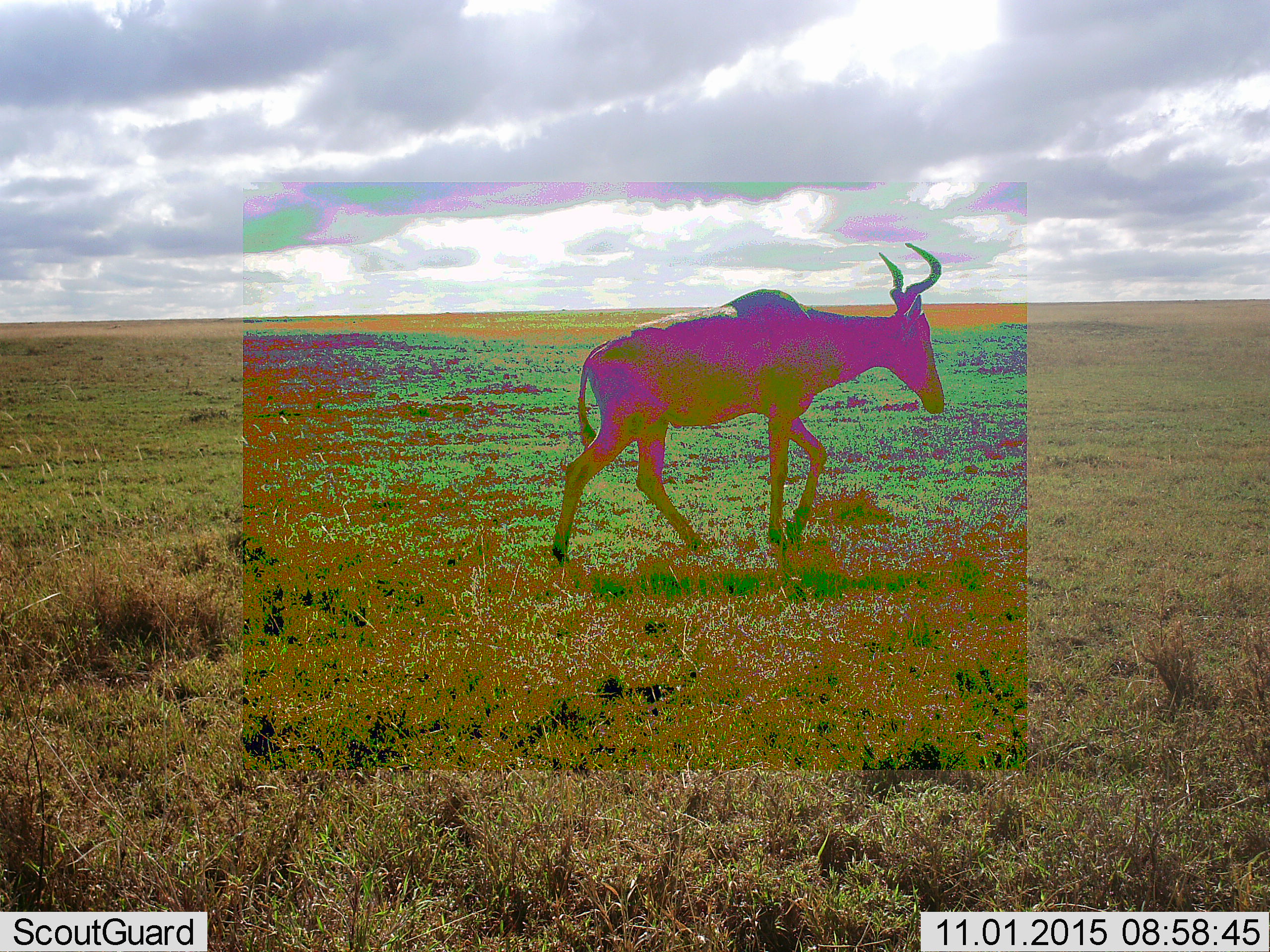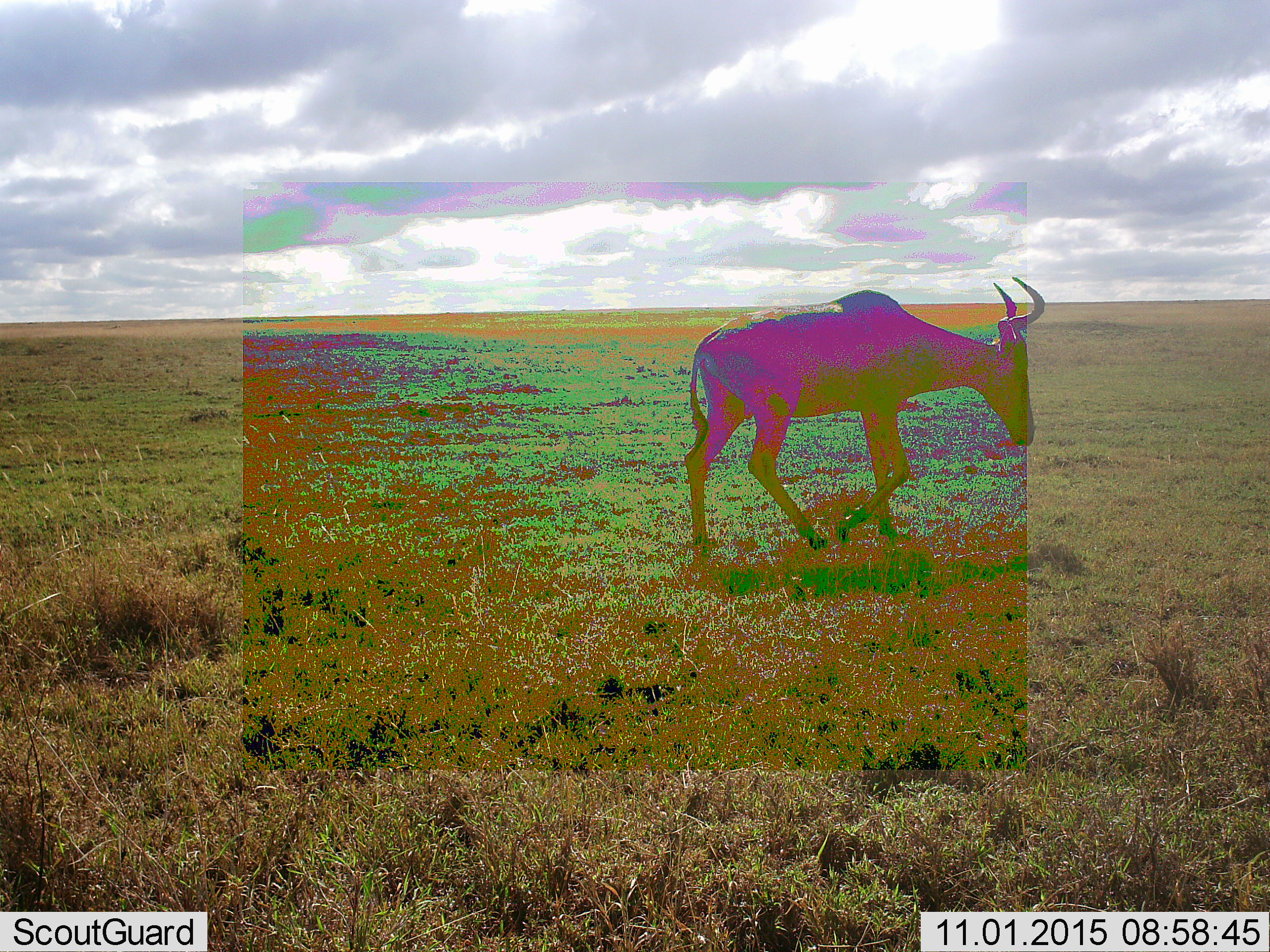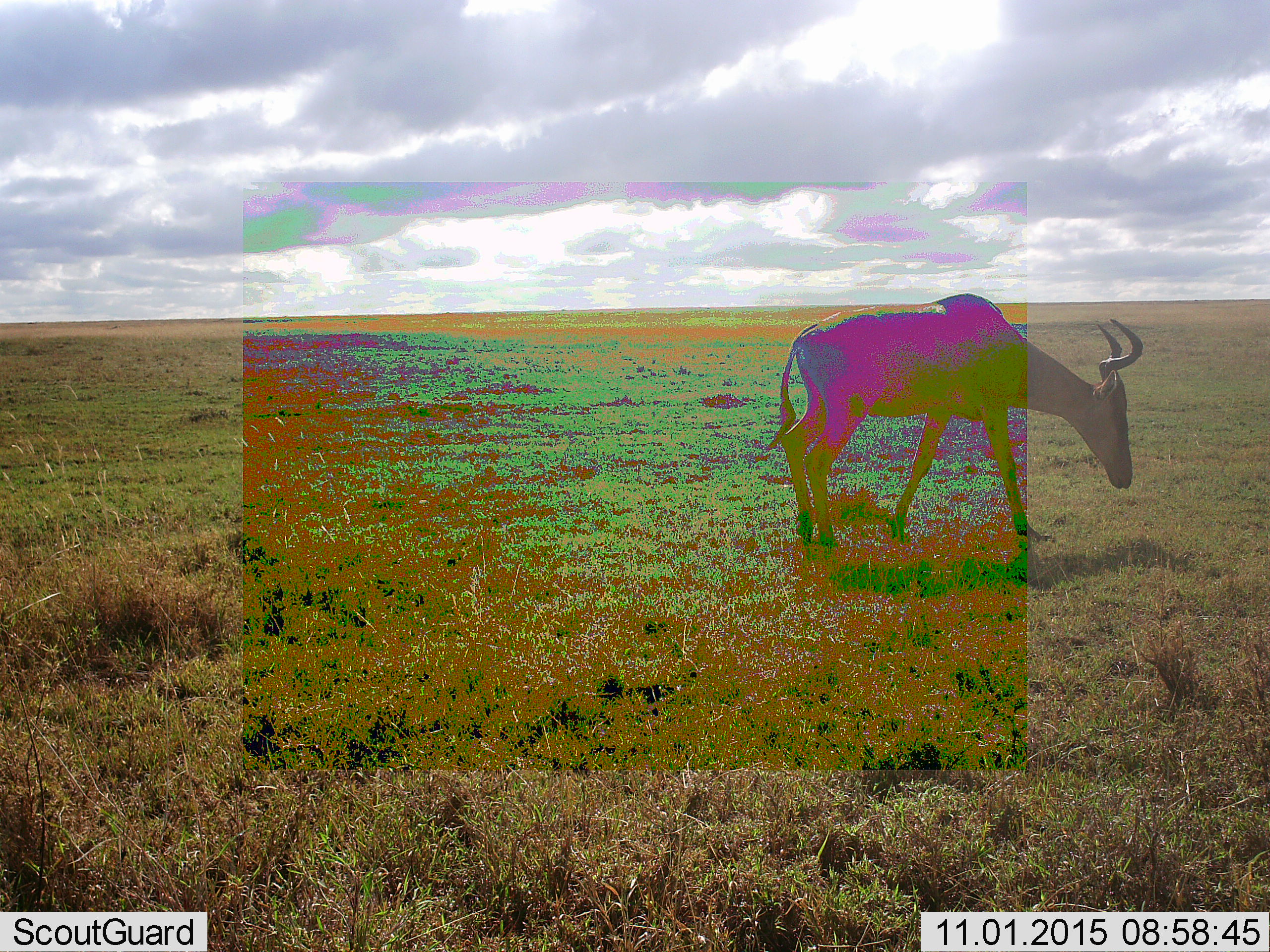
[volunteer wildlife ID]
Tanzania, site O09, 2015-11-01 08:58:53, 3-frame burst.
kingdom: Animalia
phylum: Chordata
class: Mammalia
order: Artiodactyla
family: Bovidae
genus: Alcelaphus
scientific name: Alcelaphus buselaphus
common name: hartebeest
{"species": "hartebeest (Alcelaphus buselaphus)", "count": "1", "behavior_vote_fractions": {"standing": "11%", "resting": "0%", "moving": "78%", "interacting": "0%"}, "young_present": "0%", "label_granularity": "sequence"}